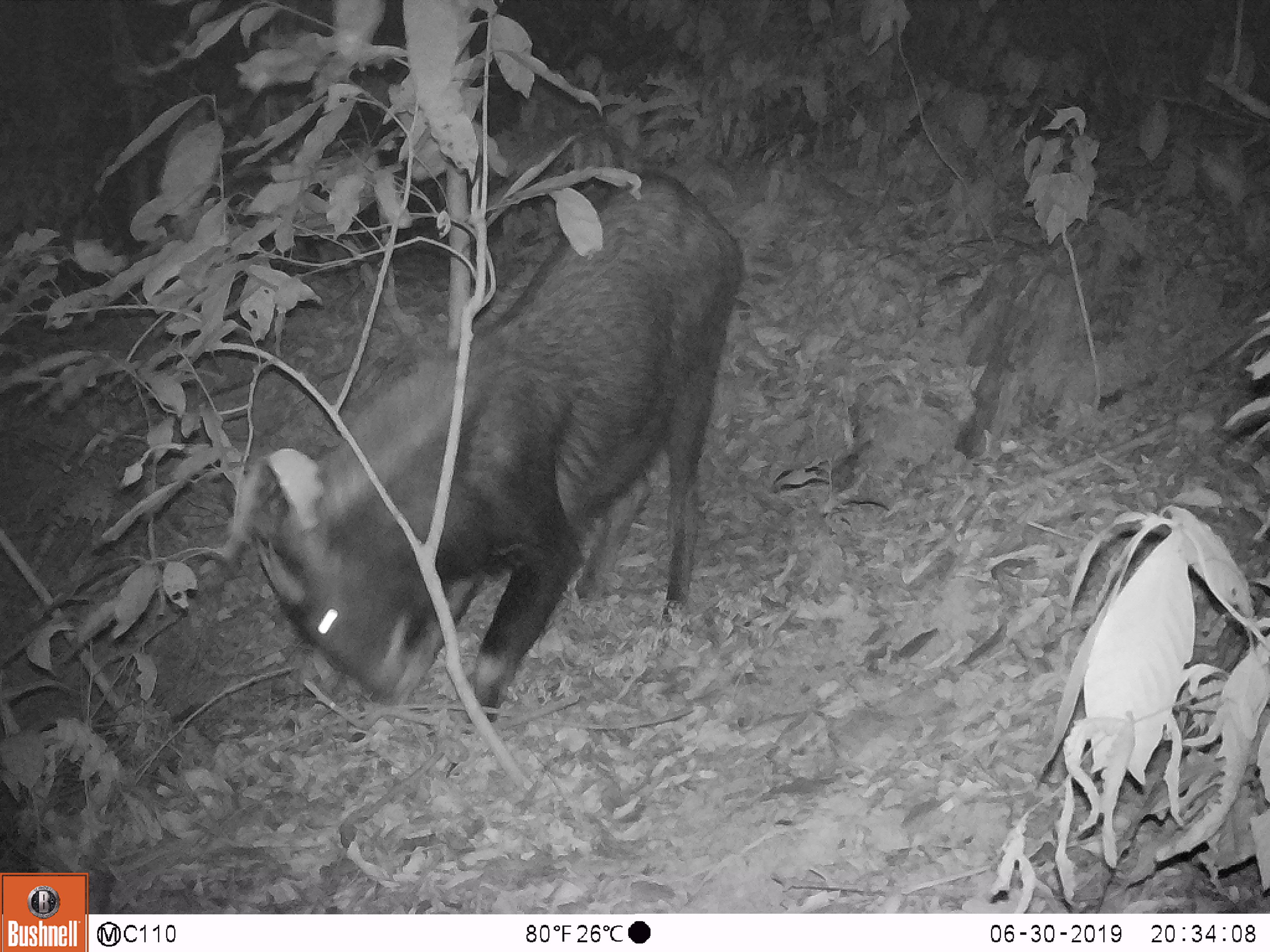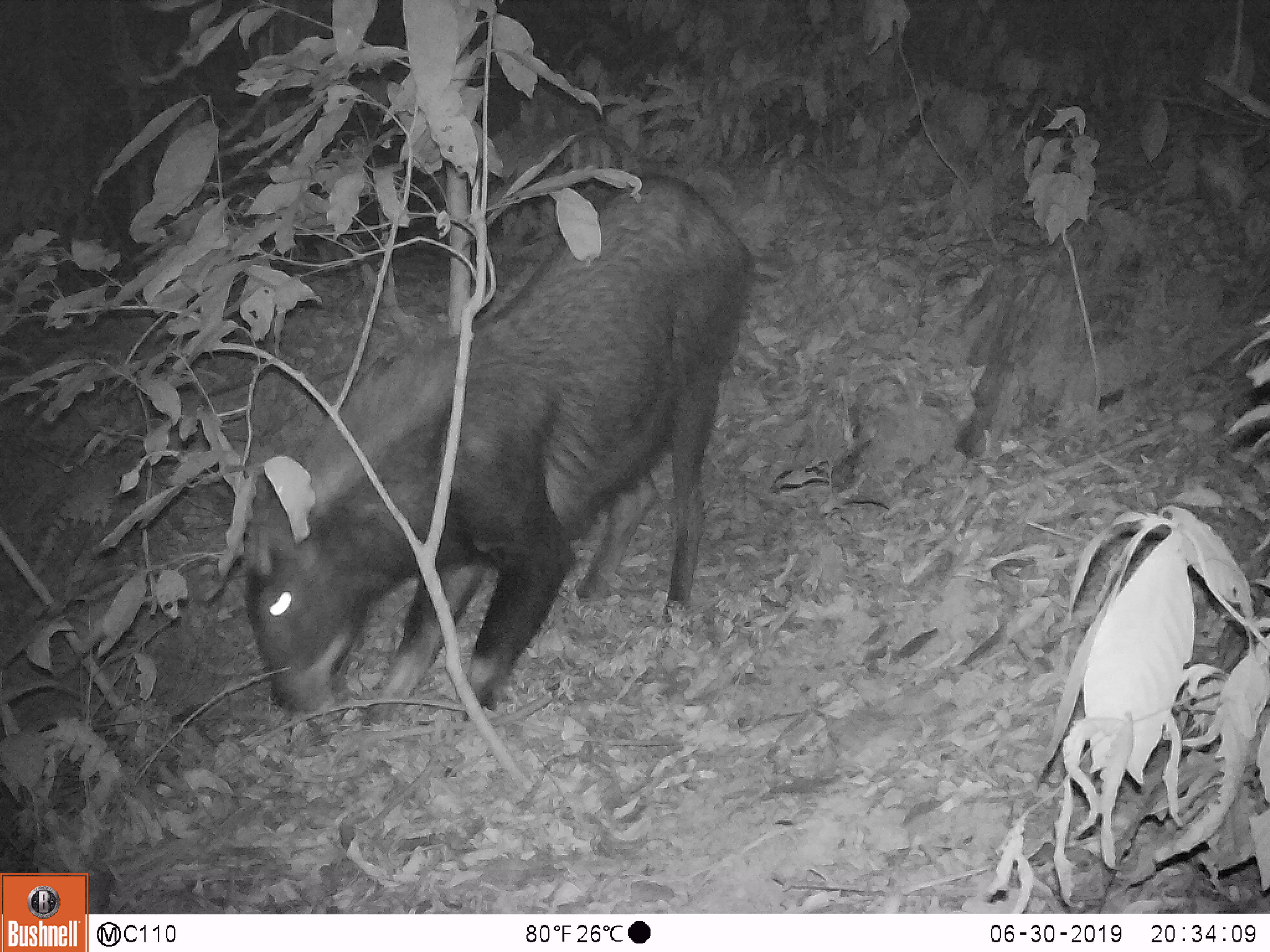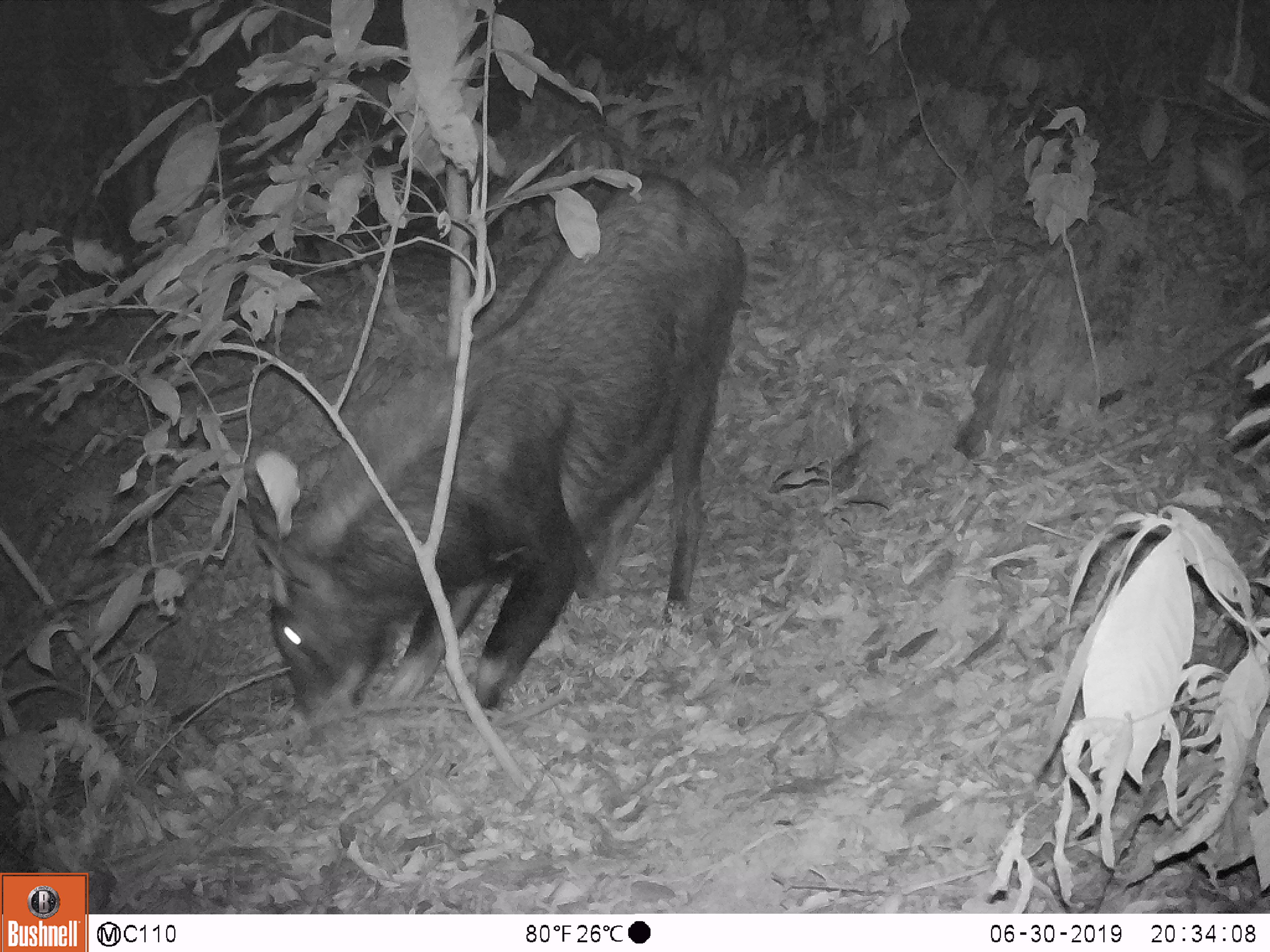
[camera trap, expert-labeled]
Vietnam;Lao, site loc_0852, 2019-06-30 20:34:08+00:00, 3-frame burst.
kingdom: Animalia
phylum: Chordata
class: Mammalia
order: Artiodactyla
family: Bovidae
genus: Capricornis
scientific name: Capricornis sumatraensis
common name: chinese serow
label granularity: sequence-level